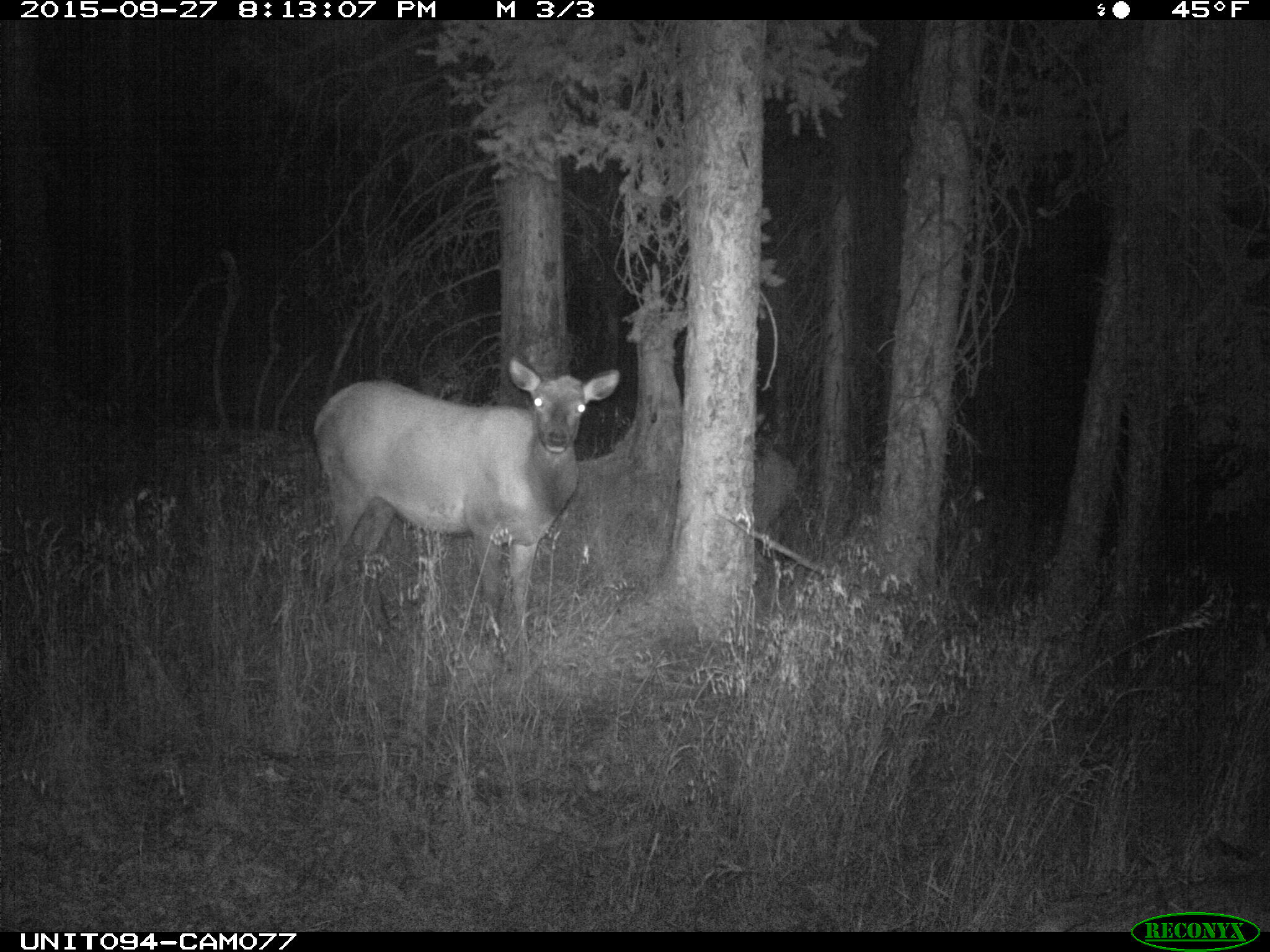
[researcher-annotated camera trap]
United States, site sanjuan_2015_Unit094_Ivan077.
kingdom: Animalia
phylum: Chordata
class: Mammalia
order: Artiodactyla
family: Cervidae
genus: Cervus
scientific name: Cervus elaphus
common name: red deer